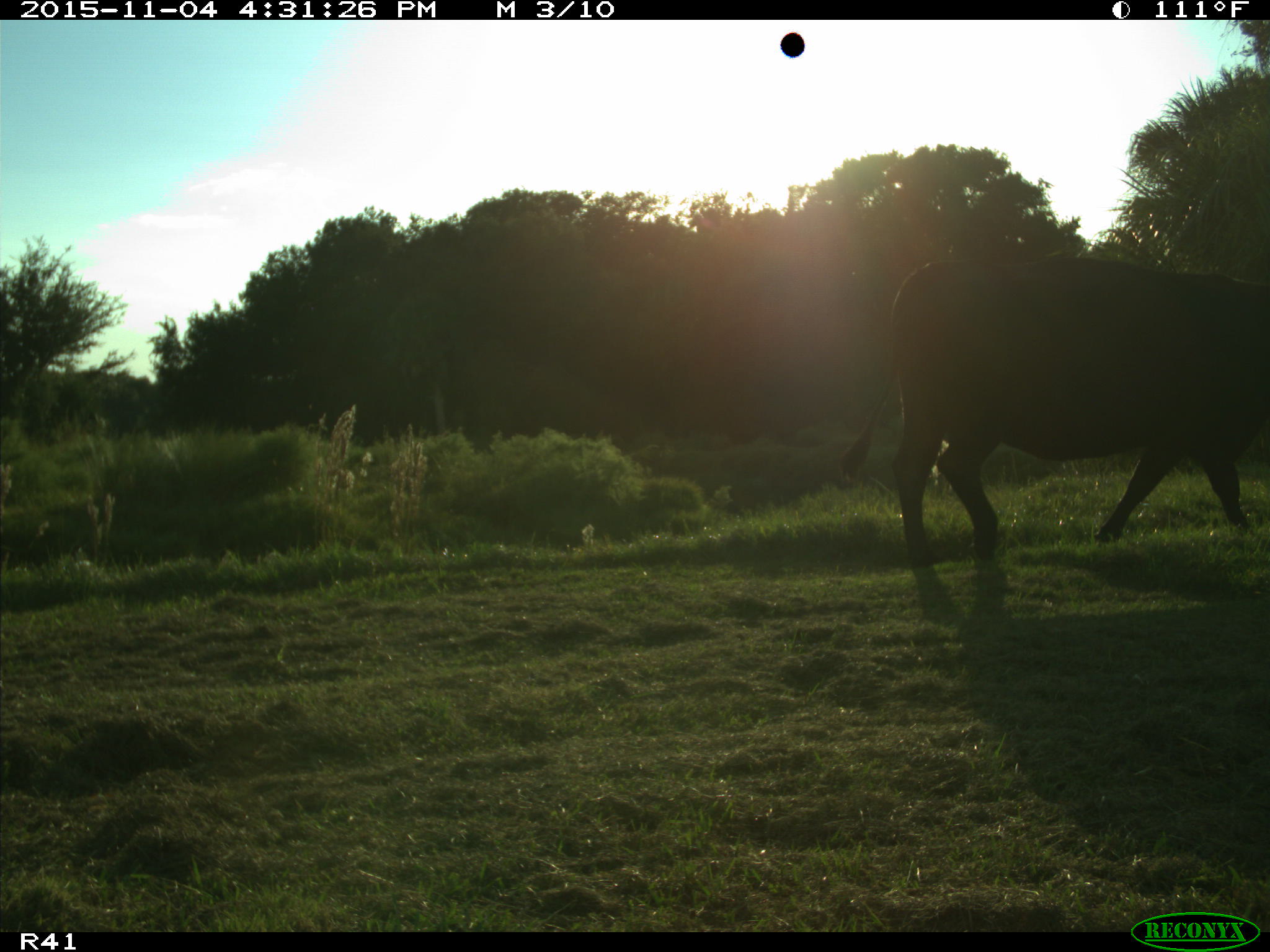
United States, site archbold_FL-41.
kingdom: Animalia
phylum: Chordata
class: Mammalia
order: Artiodactyla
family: Bovidae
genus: Bos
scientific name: Bos taurus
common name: domestic cow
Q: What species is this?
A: Bos taurus (domestic cow).